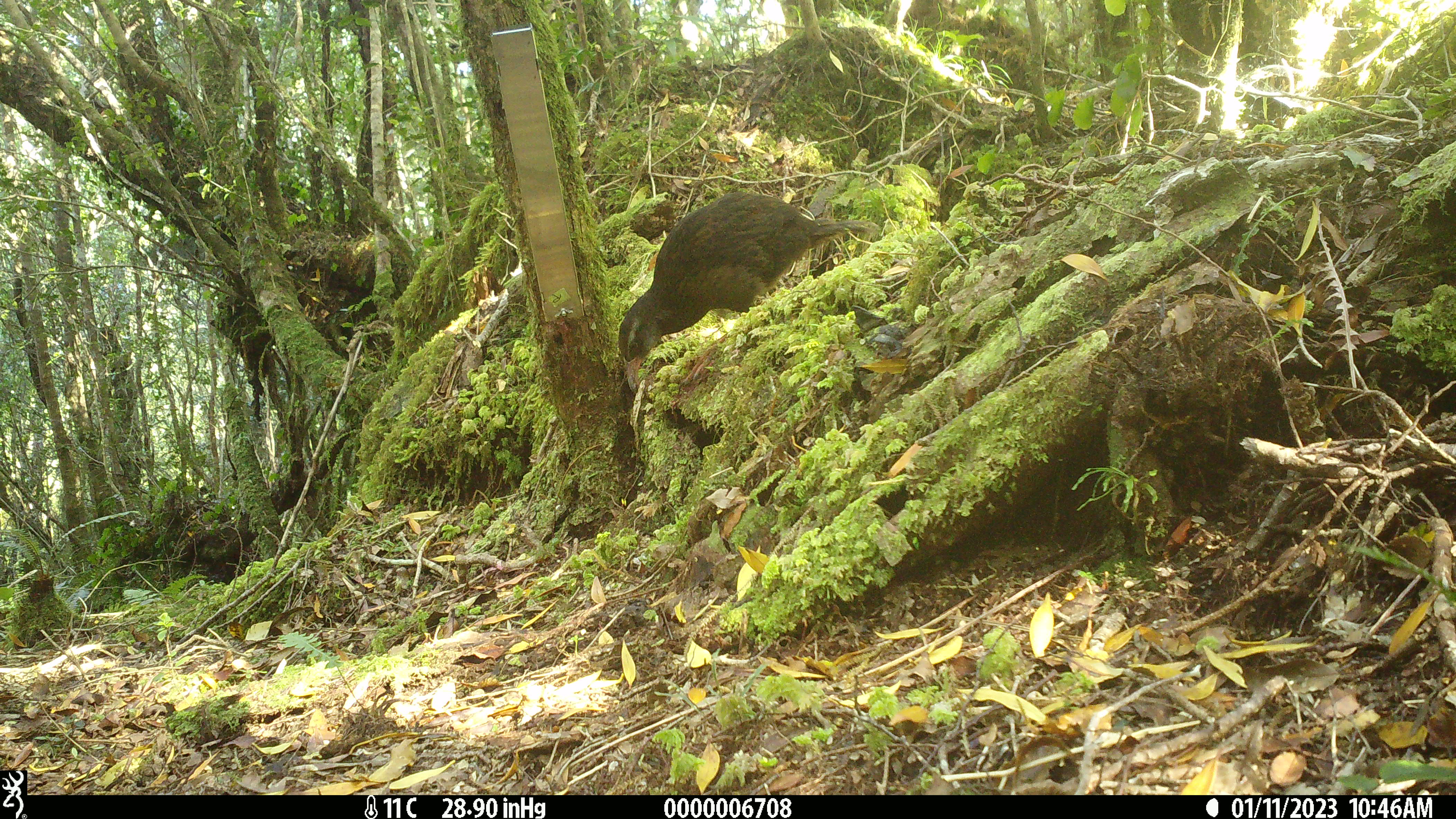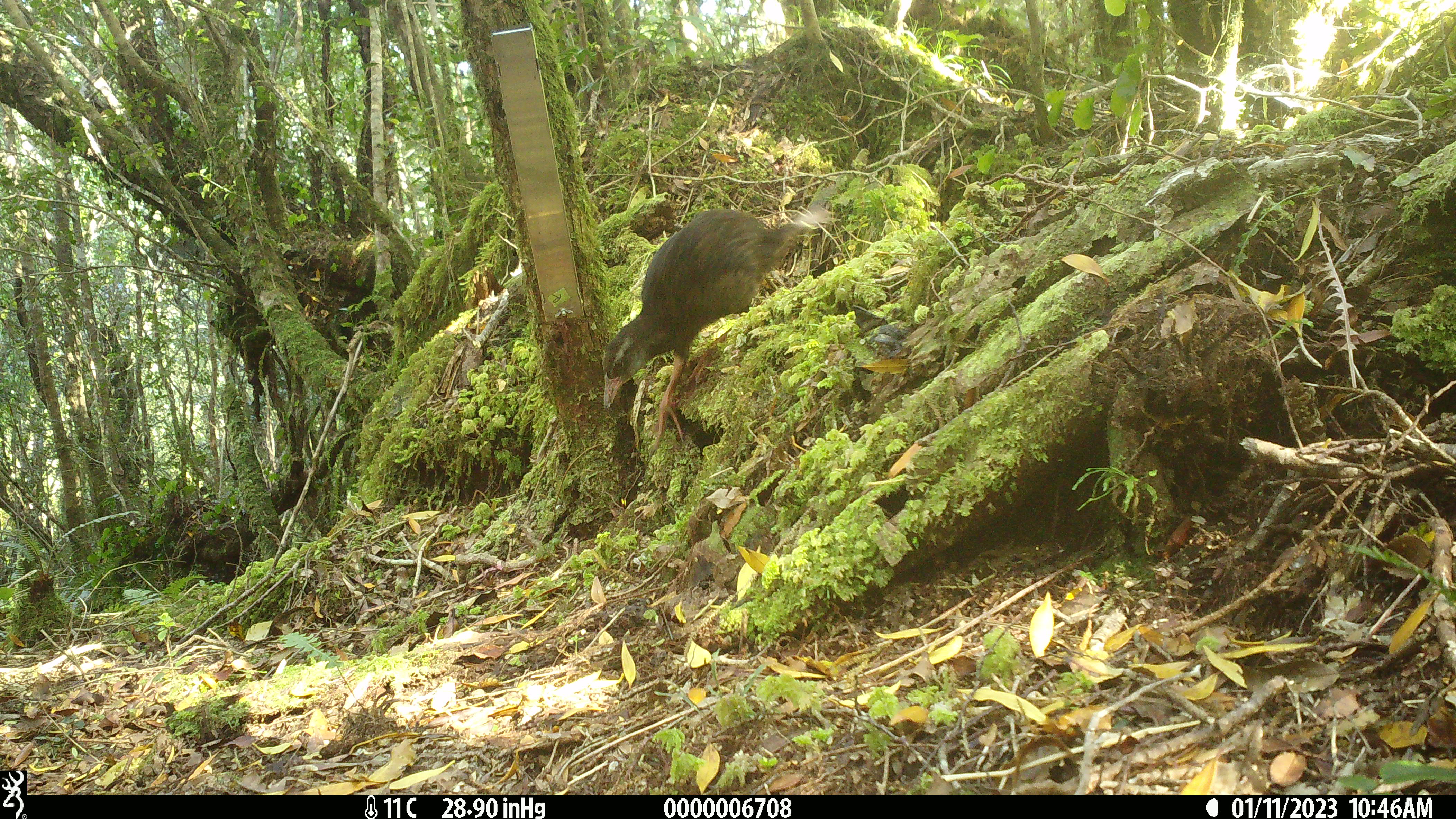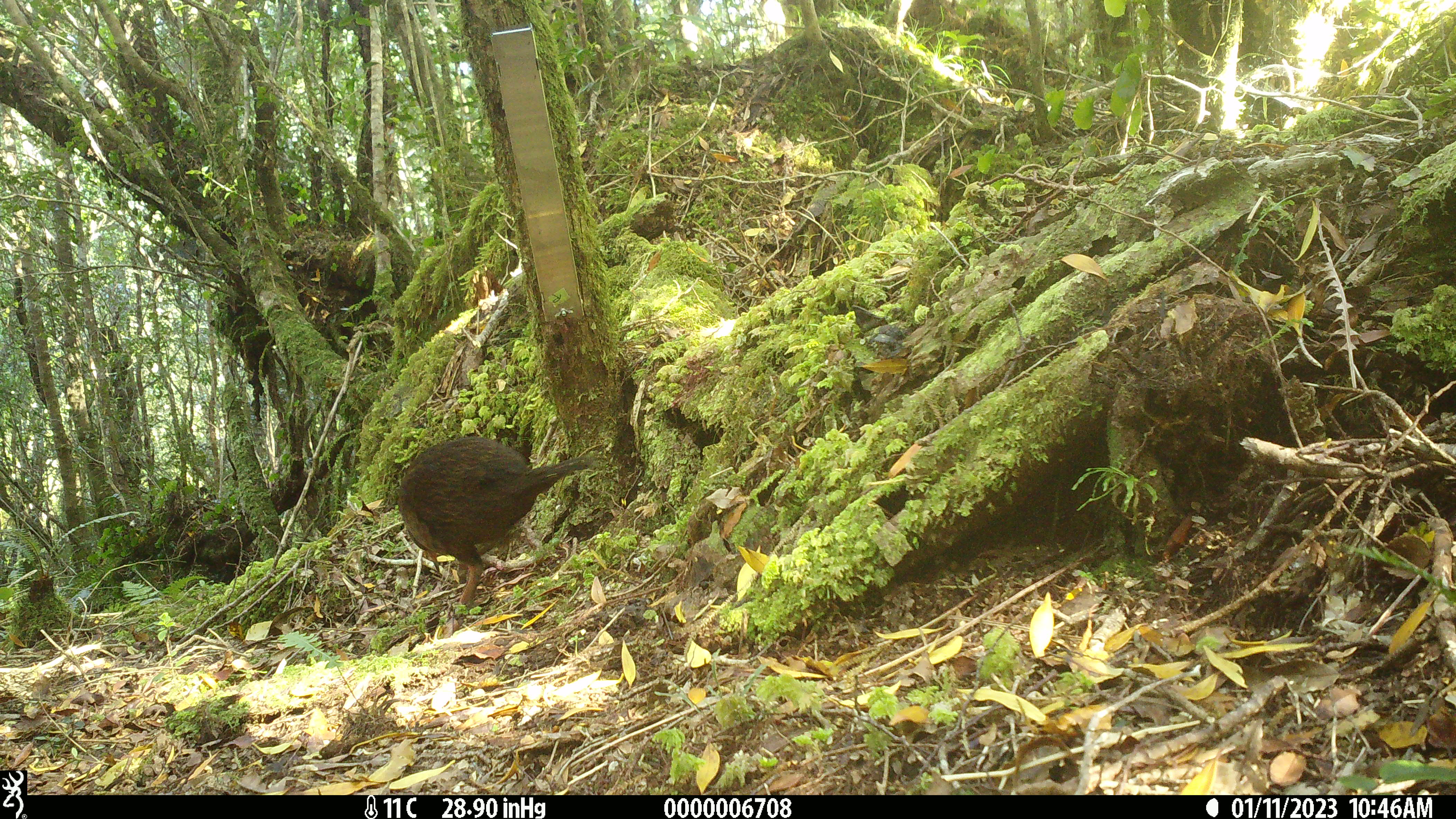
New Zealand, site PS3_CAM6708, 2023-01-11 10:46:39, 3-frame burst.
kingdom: Animalia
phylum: Chordata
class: Aves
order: Gruiformes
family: Rallidae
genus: Gallirallus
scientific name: Gallirallus australis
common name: weka